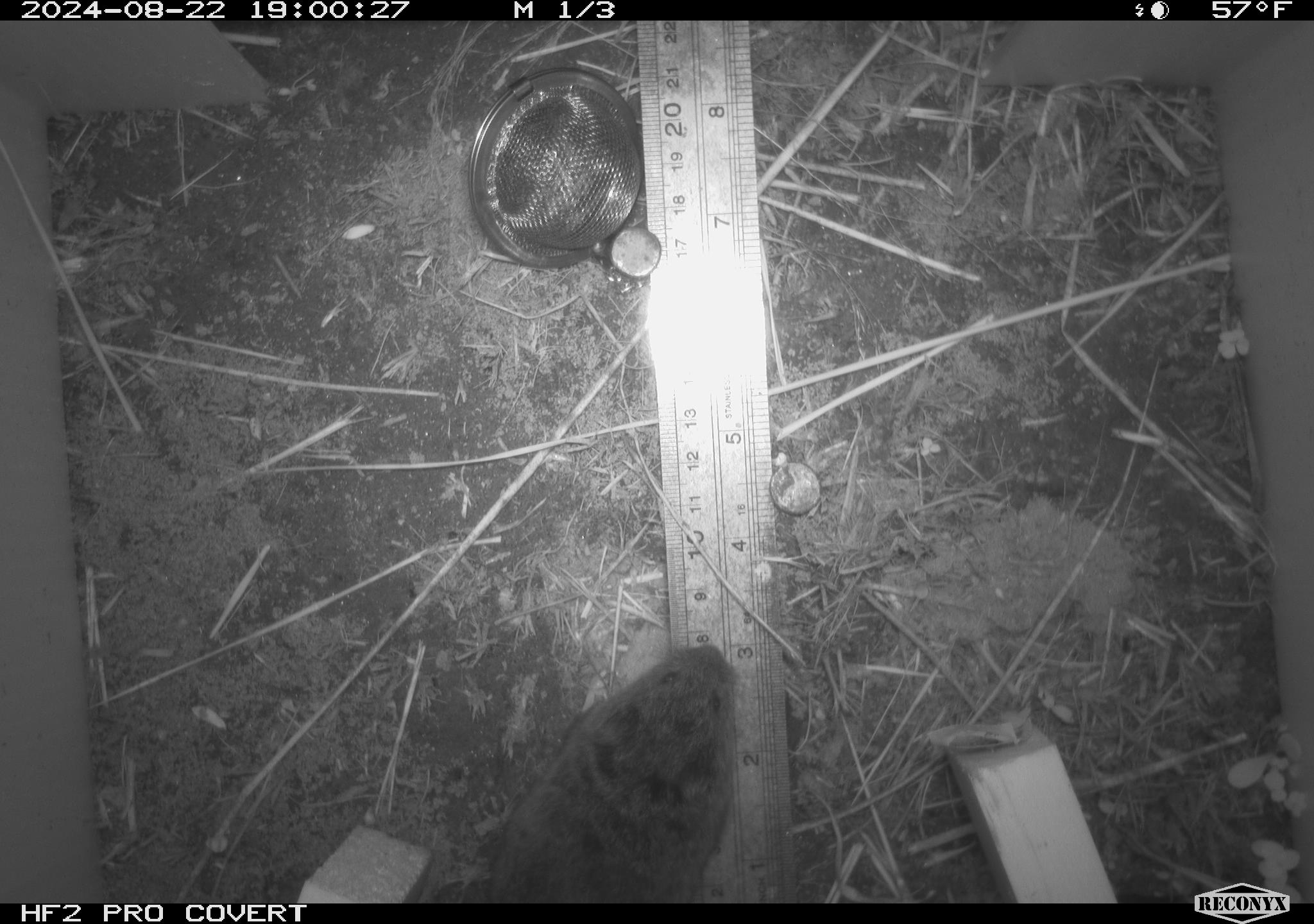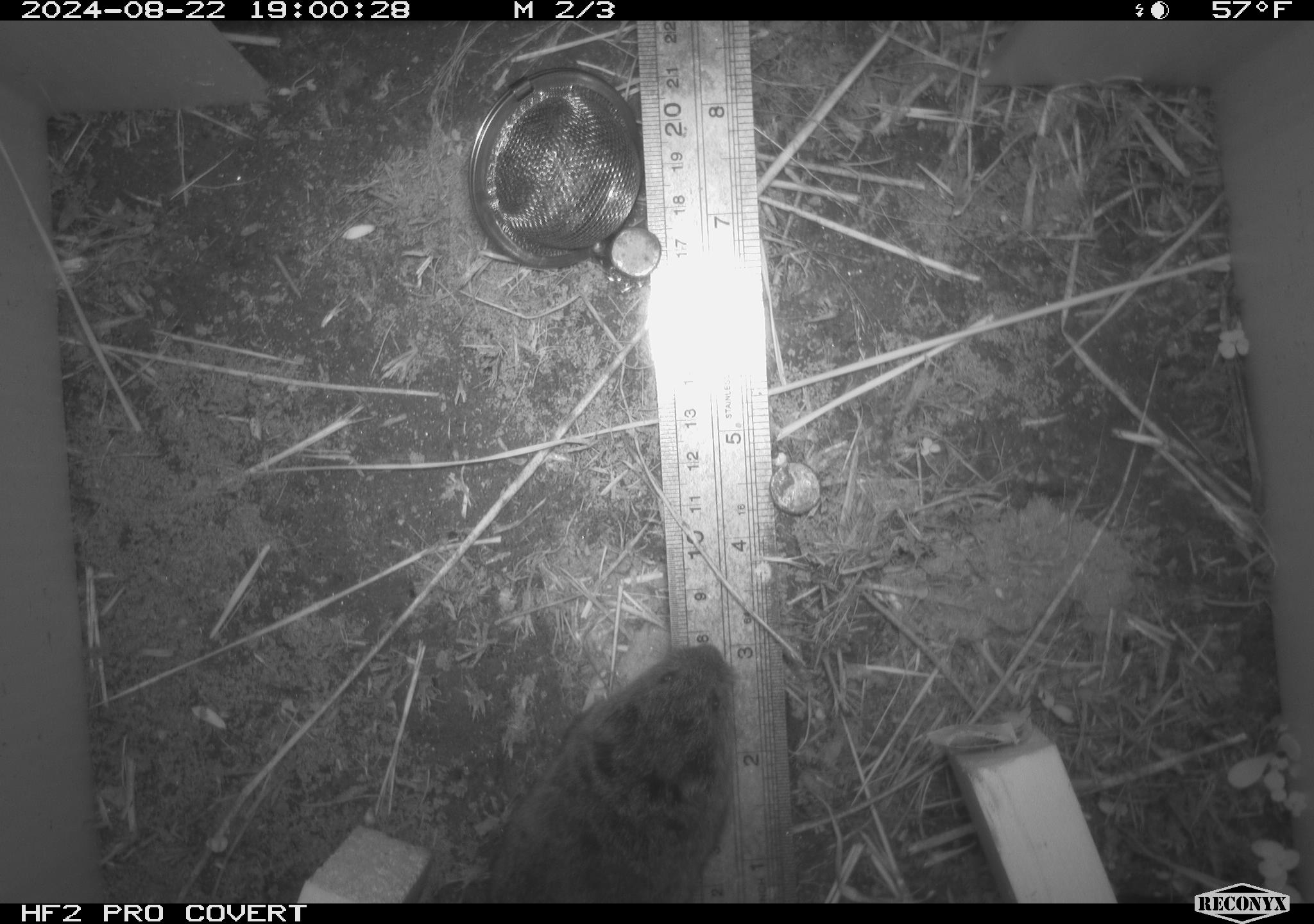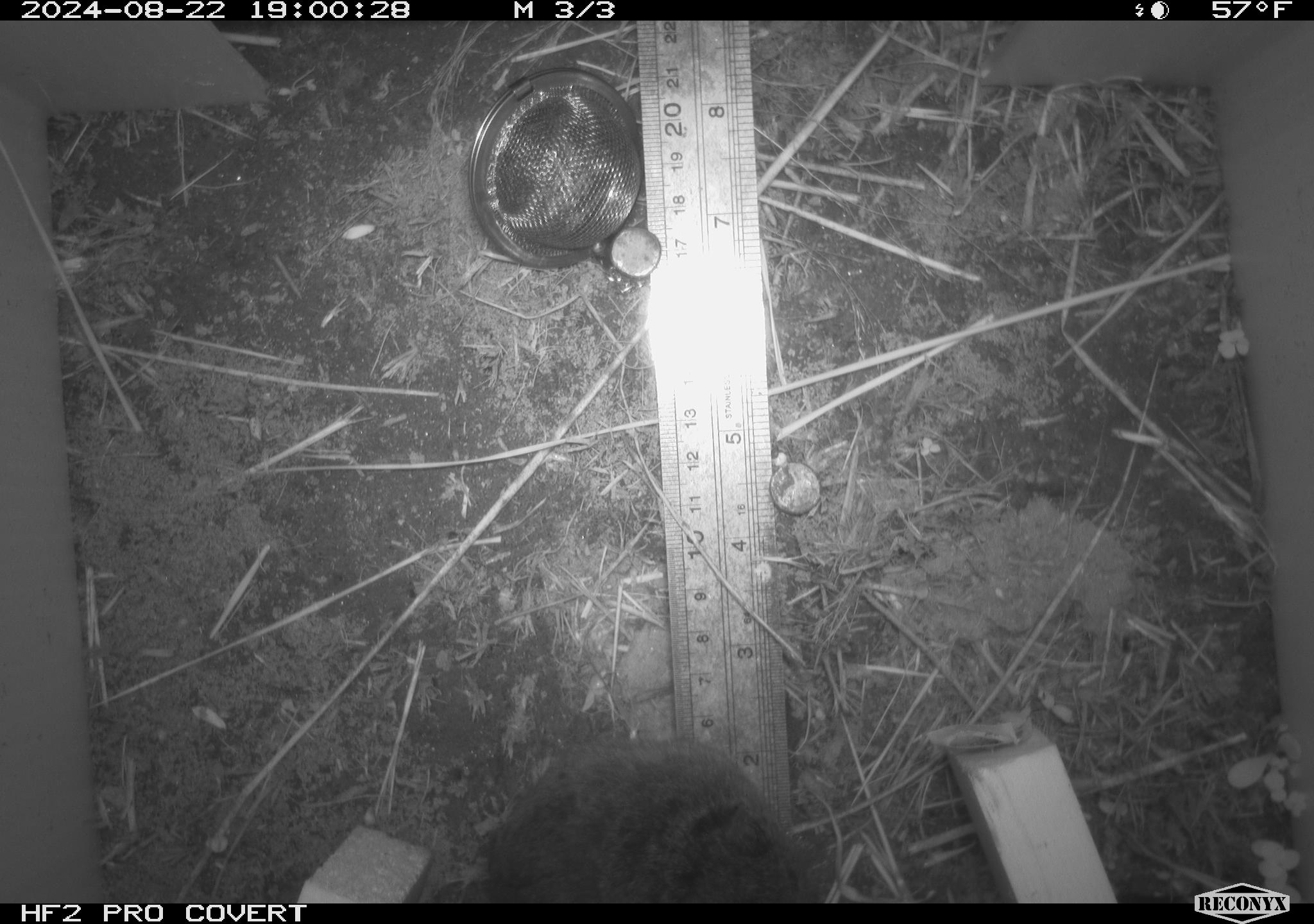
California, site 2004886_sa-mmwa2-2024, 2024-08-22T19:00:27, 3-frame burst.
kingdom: Animalia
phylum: Chordata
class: Mammalia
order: Rodentia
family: Cricetidae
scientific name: Arvicolinae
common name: voles, lemmings, and muskrats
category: arvicolinae subfamily